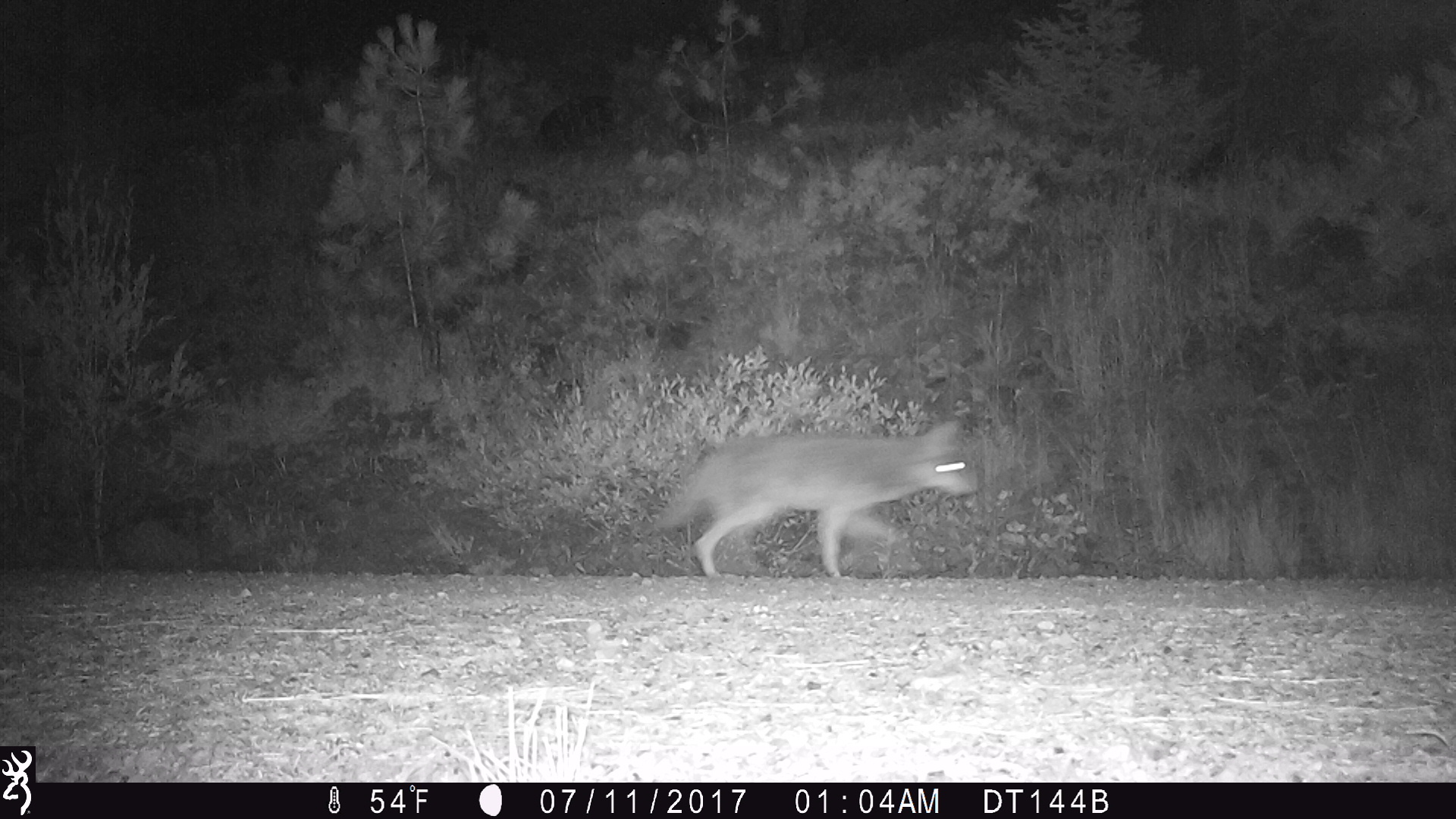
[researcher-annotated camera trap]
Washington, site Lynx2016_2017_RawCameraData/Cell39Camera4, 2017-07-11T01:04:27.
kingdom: Animalia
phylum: Chordata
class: Mammalia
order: Carnivora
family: Canidae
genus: Canis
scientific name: Canis latrans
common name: coyote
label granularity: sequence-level